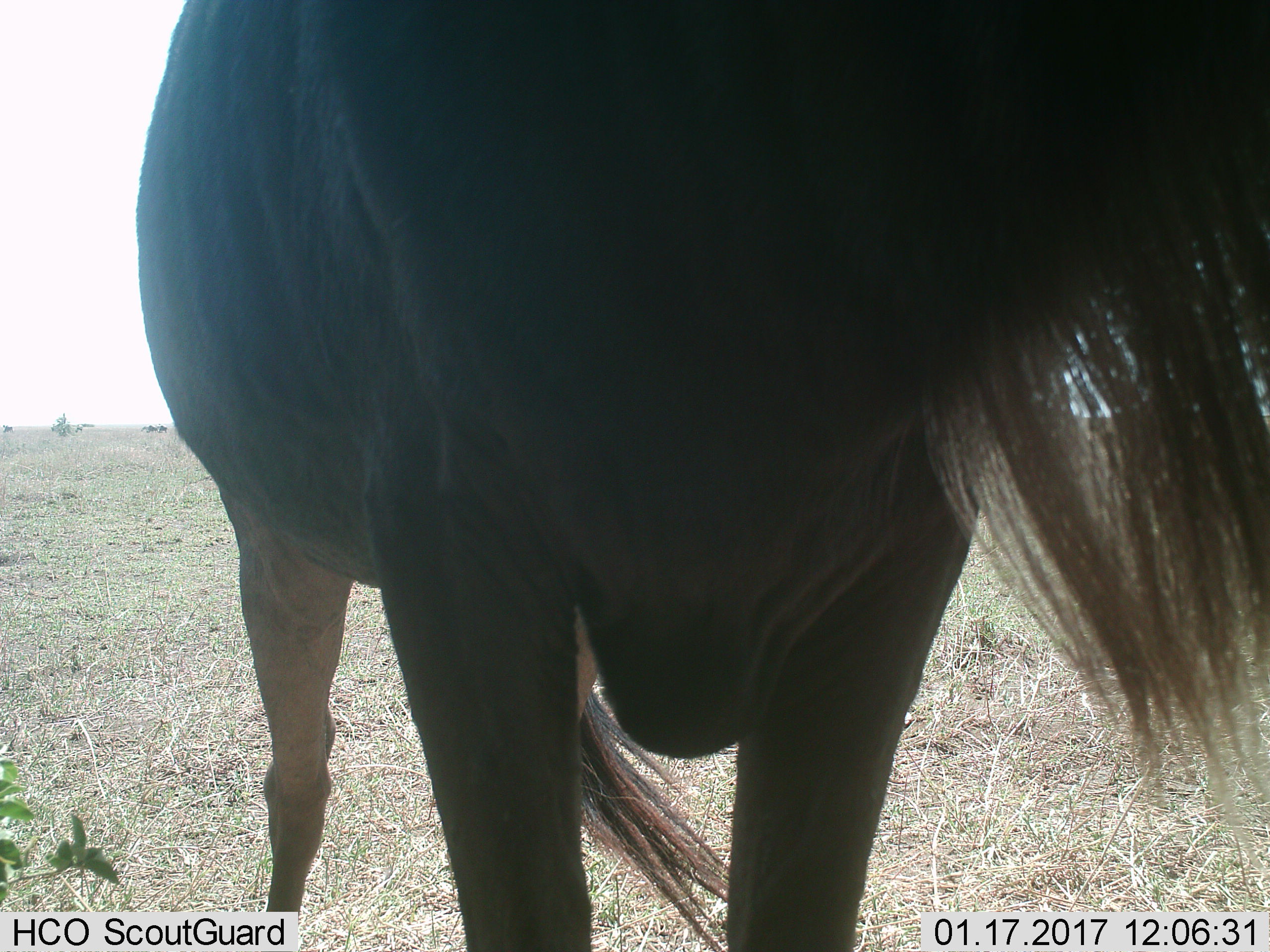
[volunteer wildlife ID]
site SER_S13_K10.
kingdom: Animalia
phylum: Chordata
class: Mammalia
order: Artiodactyla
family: Bovidae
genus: Connochaetes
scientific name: Connochaetes taurinus taurinus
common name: blue wildebeest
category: wildebeestblue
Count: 1.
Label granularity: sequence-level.